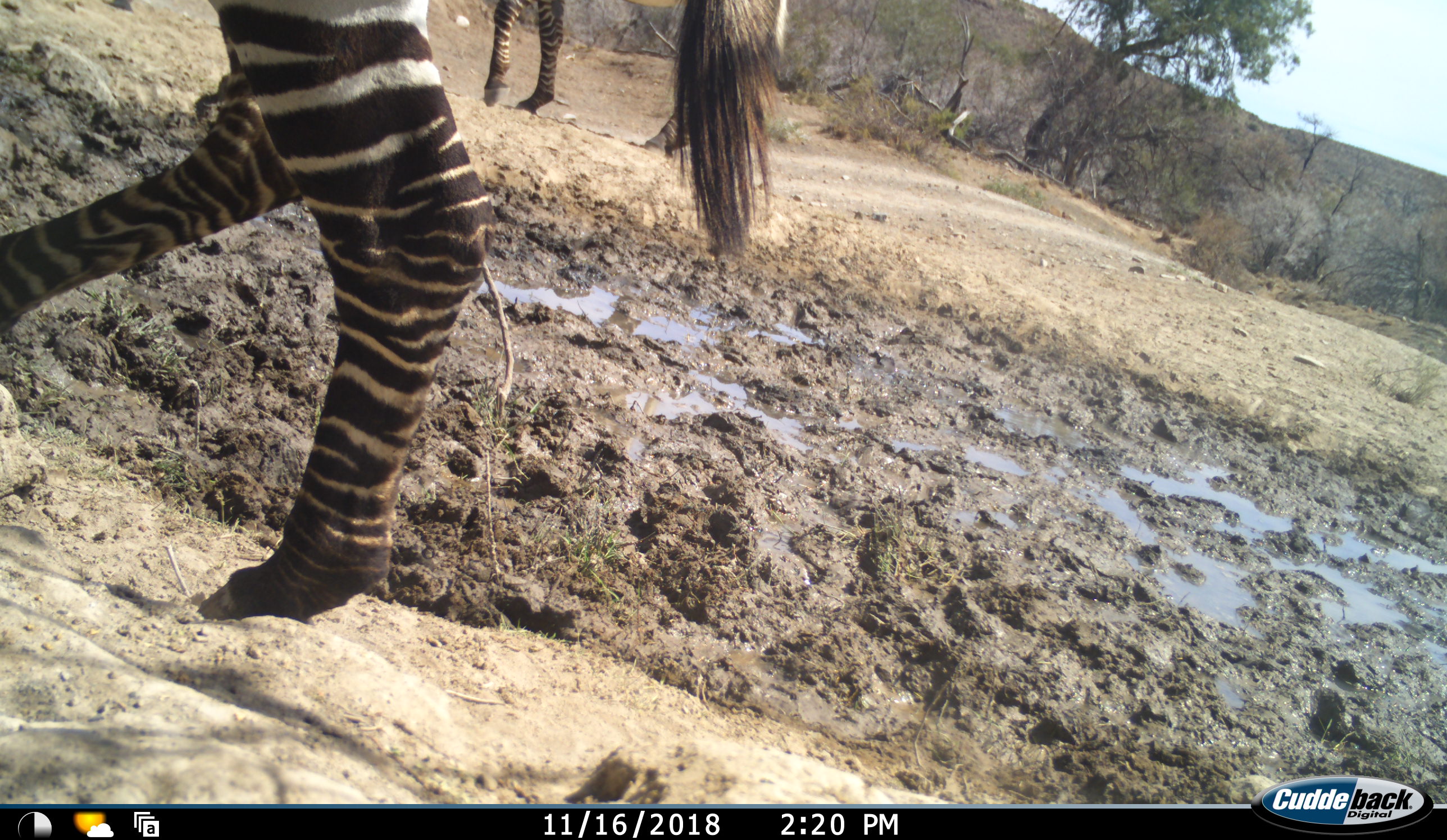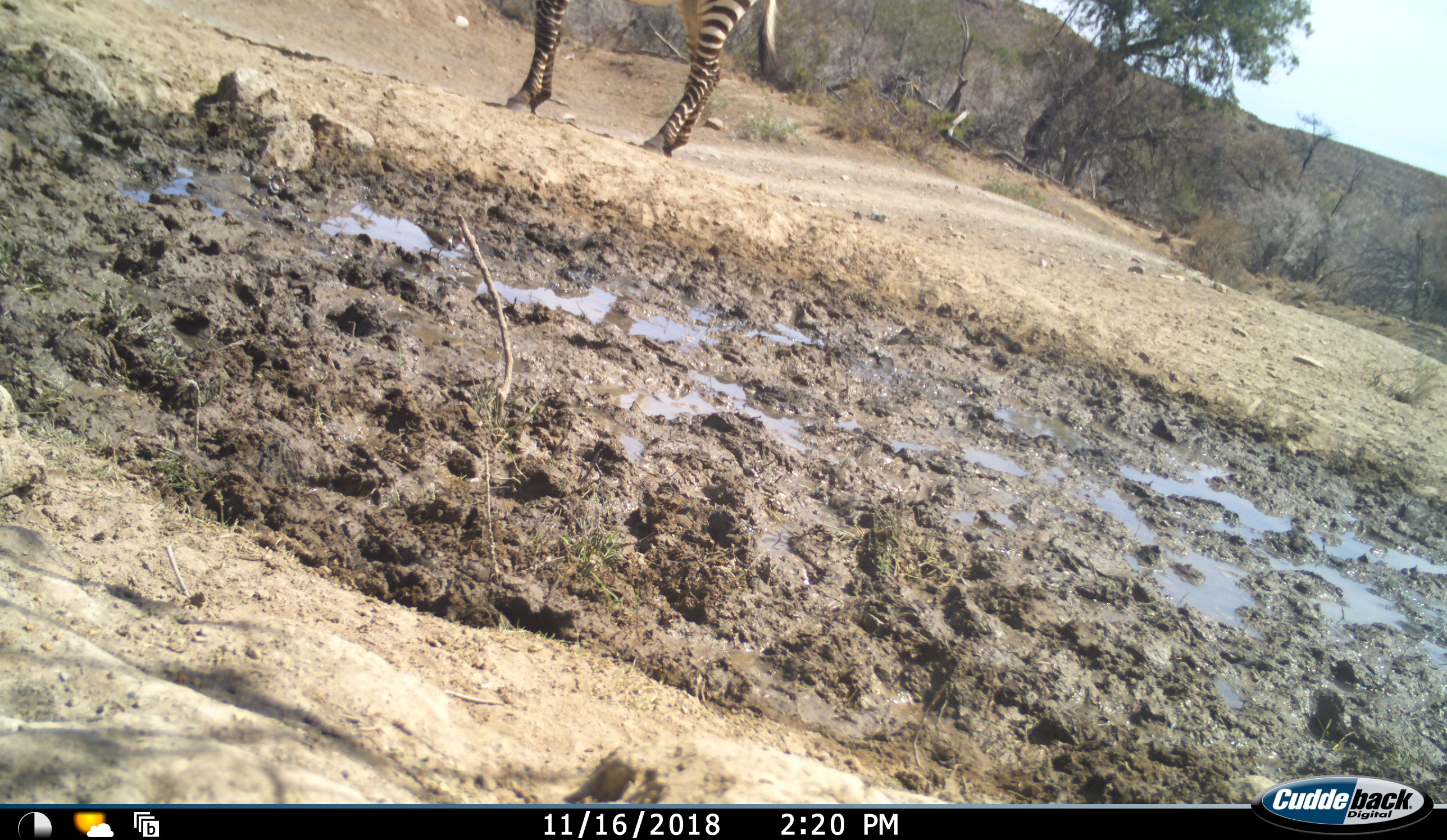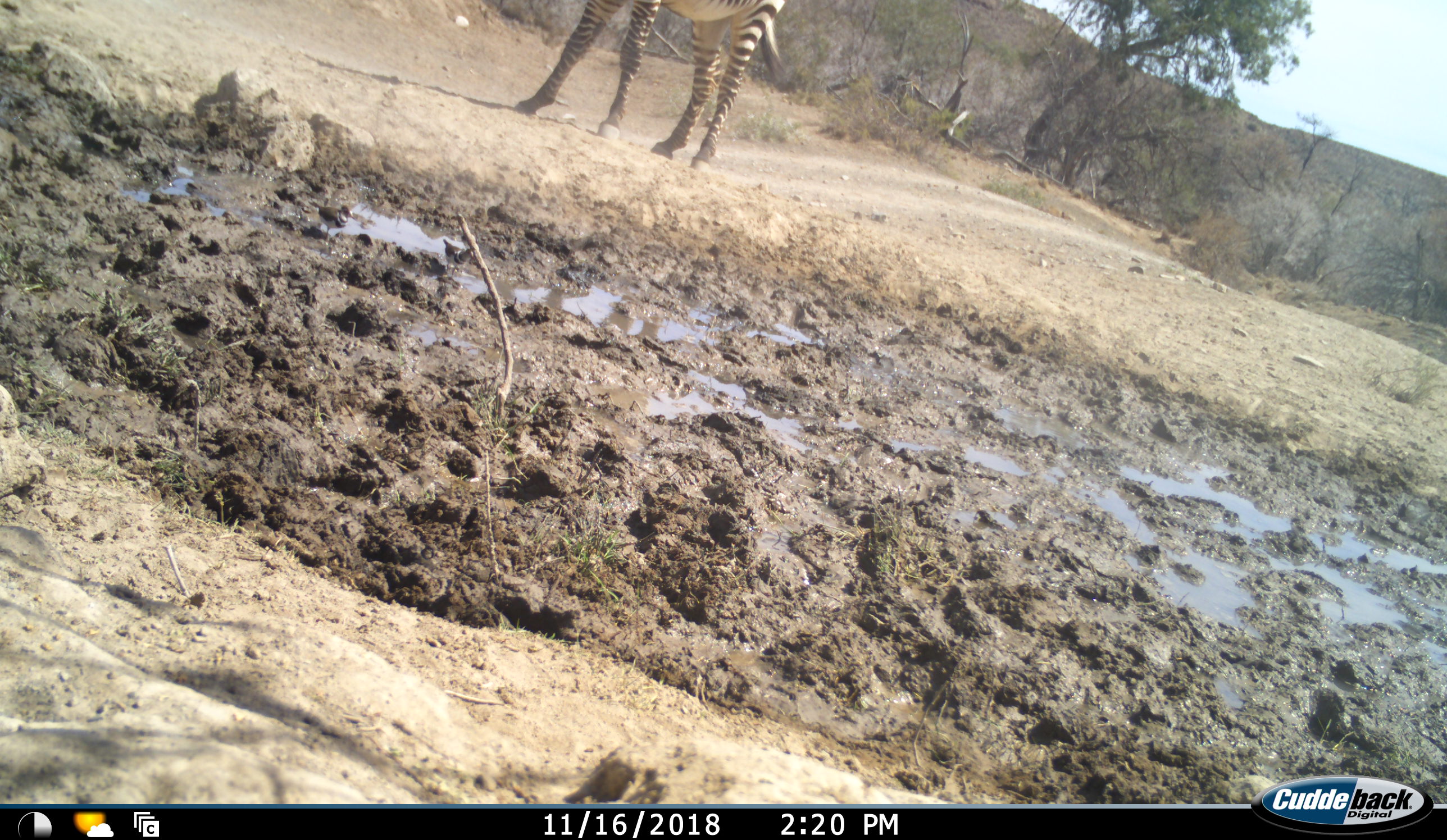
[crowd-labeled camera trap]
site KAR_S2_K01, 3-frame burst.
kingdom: Animalia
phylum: Chordata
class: Mammalia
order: Perissodactyla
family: Equidae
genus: Equus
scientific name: Equus zebra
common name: mountain zebra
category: zebramountain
Zebramountain (mountain zebra) (Equus zebra), count 2. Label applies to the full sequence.